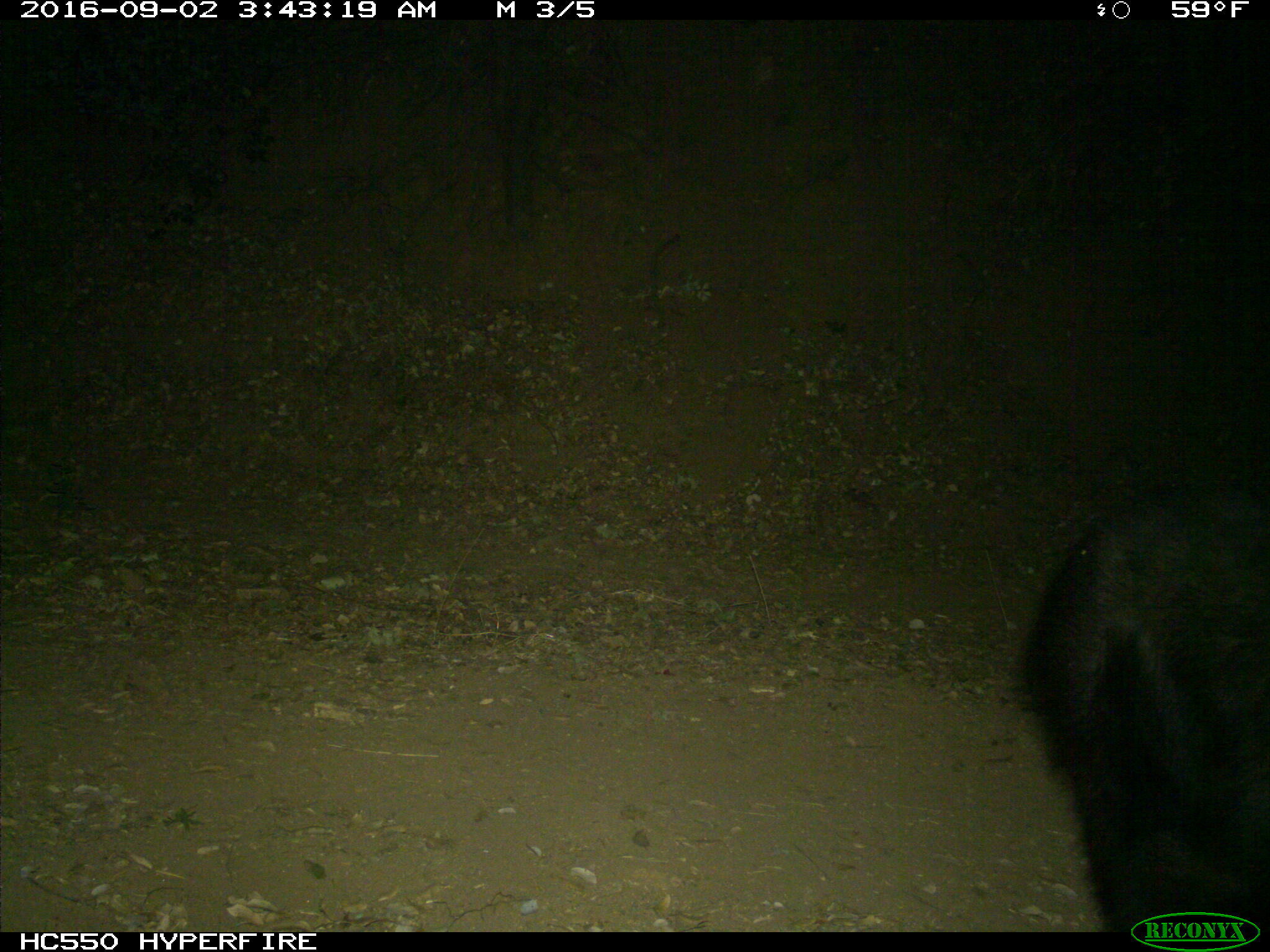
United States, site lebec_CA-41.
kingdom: Animalia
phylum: Chordata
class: Mammalia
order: Carnivora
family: Ursidae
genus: Ursus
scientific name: Ursus americanus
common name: american black bear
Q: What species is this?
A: Ursus americanus (american black bear).